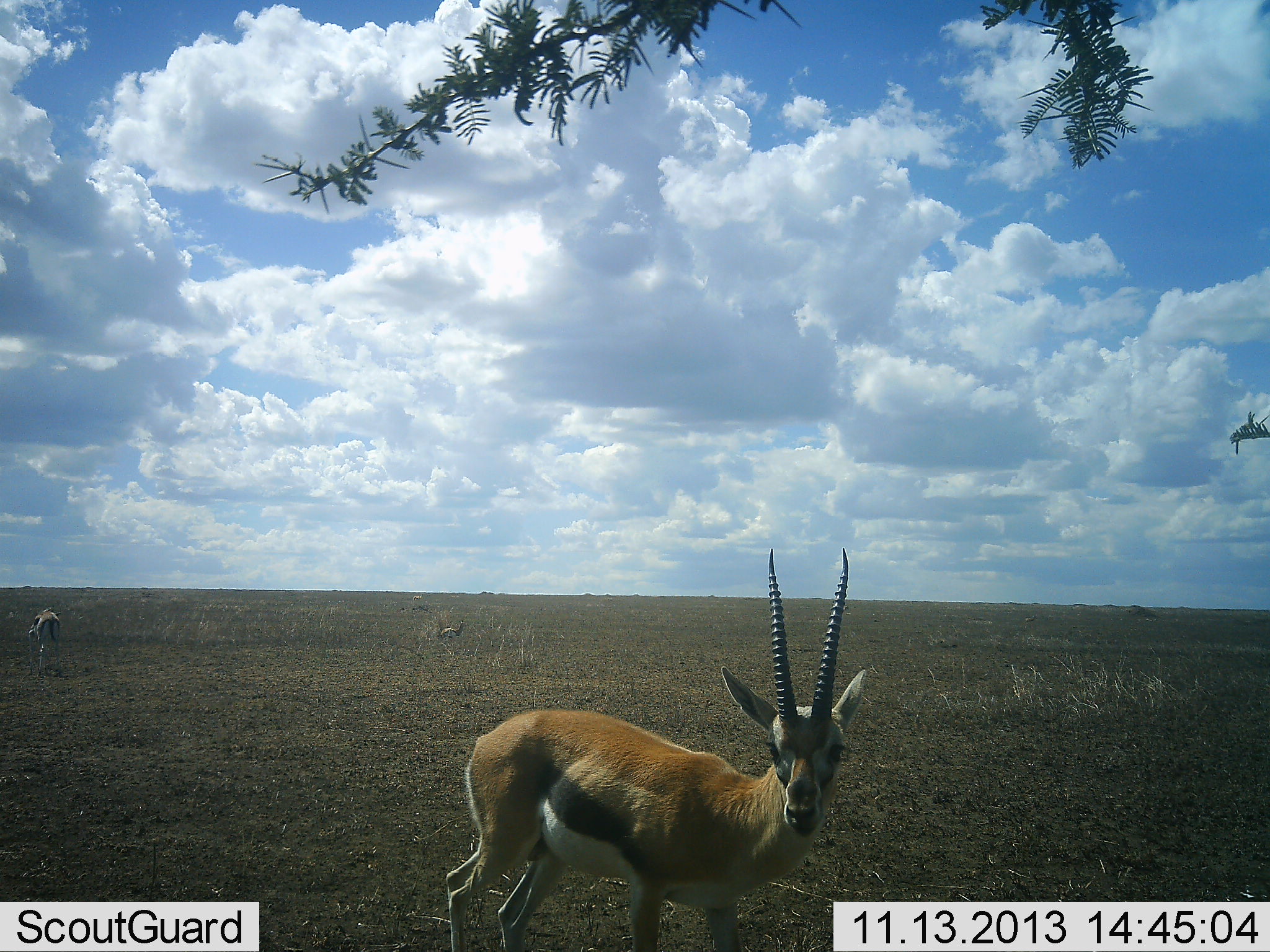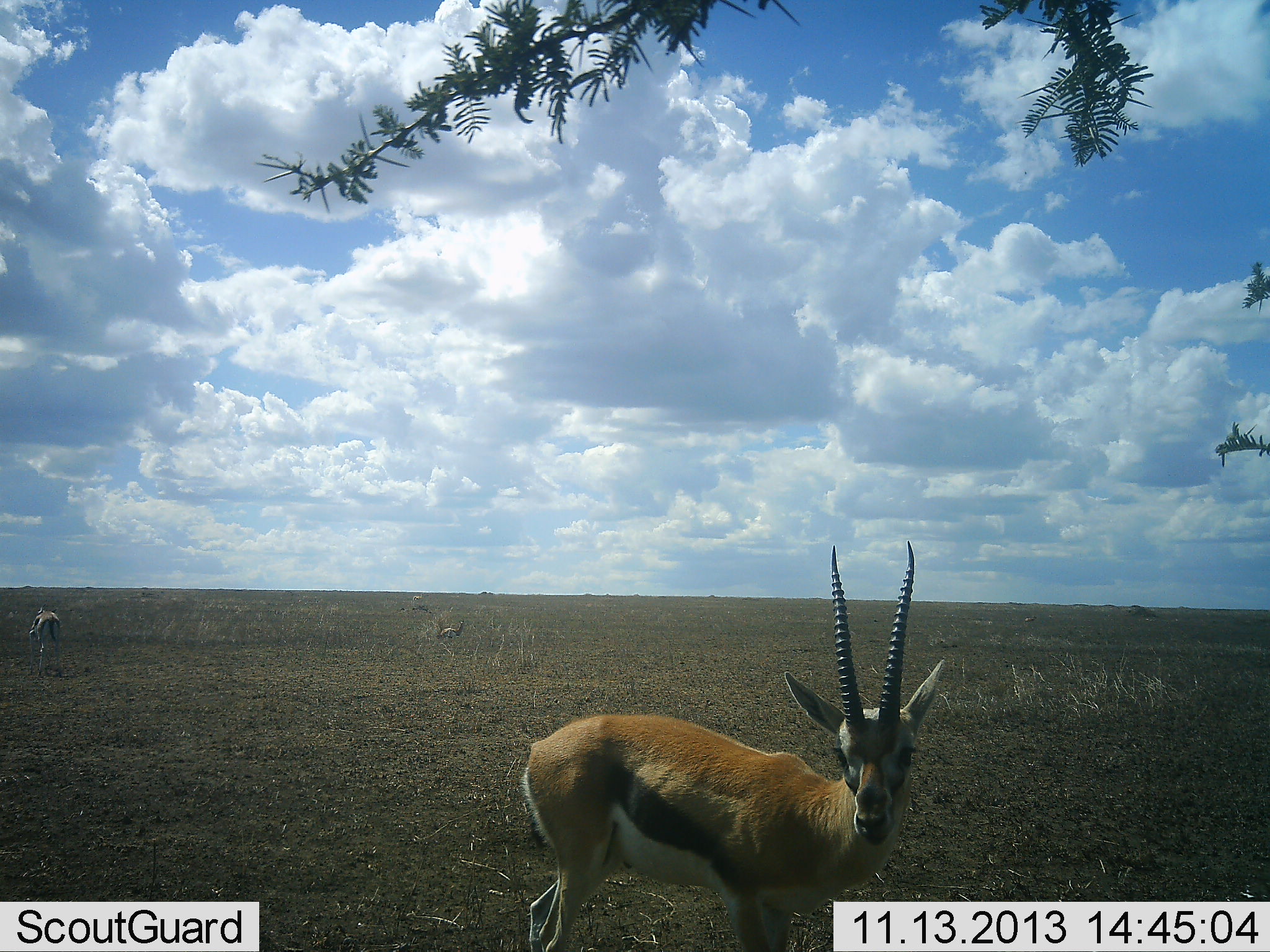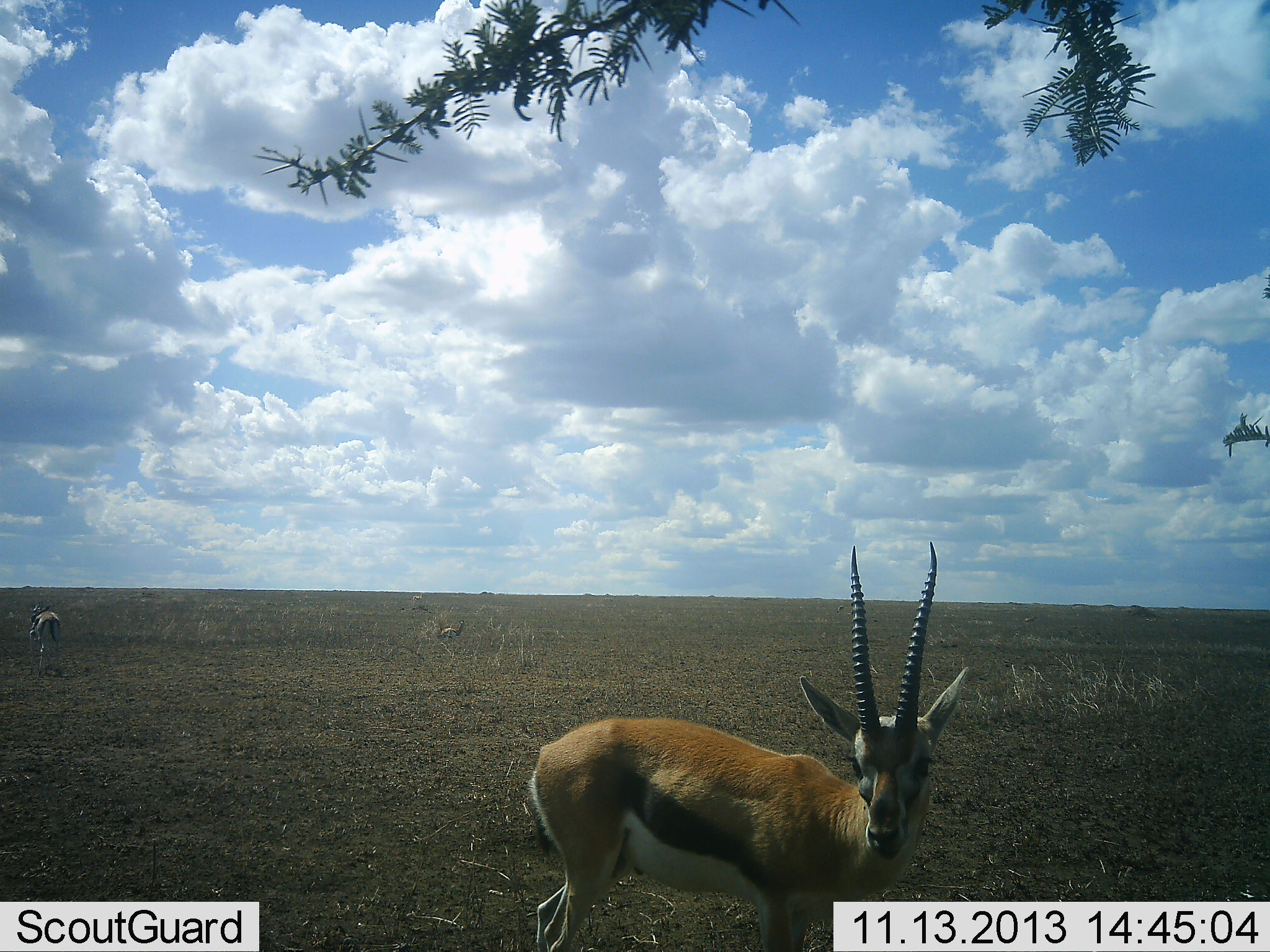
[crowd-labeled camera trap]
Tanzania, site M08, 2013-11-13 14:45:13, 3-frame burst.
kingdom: Animalia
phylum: Chordata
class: Mammalia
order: Artiodactyla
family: Bovidae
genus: Eudorcas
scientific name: Eudorcas thomsonii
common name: thomson's gazelle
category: gazellethomsons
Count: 3.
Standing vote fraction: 100%.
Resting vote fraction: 10%.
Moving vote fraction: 30%.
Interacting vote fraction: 0%.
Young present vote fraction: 0%.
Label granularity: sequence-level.